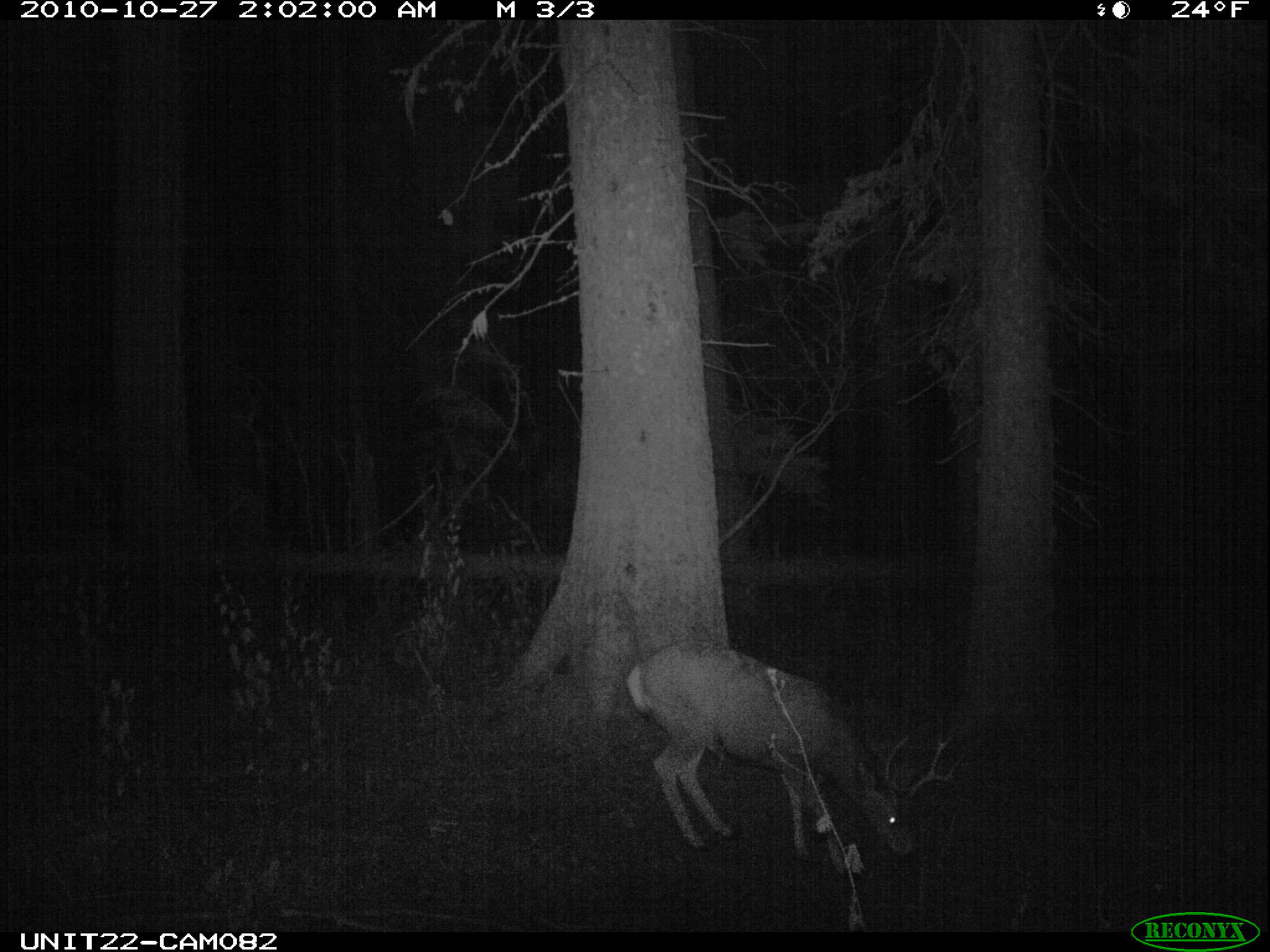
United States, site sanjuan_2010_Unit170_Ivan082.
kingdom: Animalia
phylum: Chordata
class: Mammalia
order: Artiodactyla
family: Cervidae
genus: Odocoileus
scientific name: Odocoileus hemionus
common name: mule deer